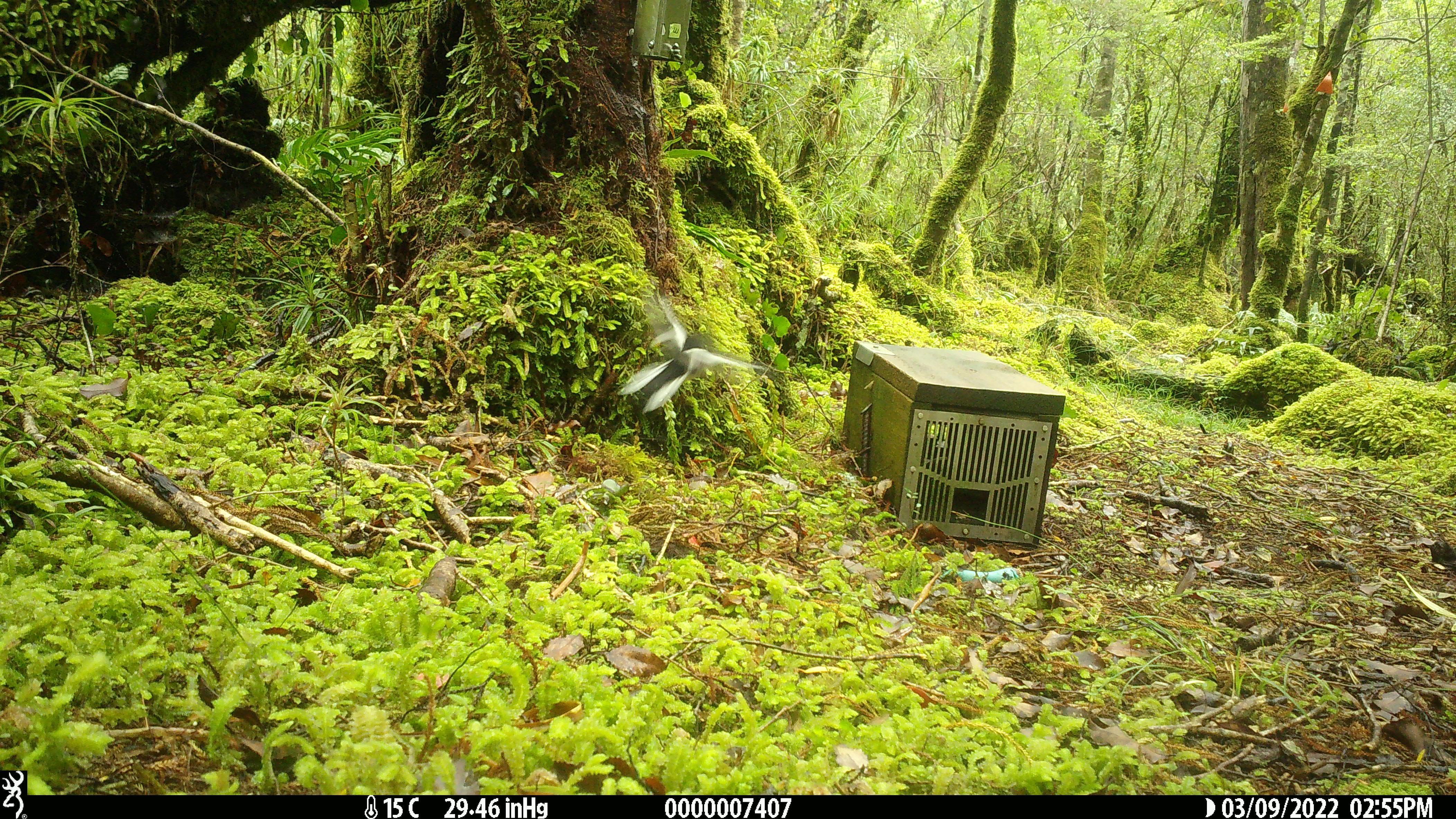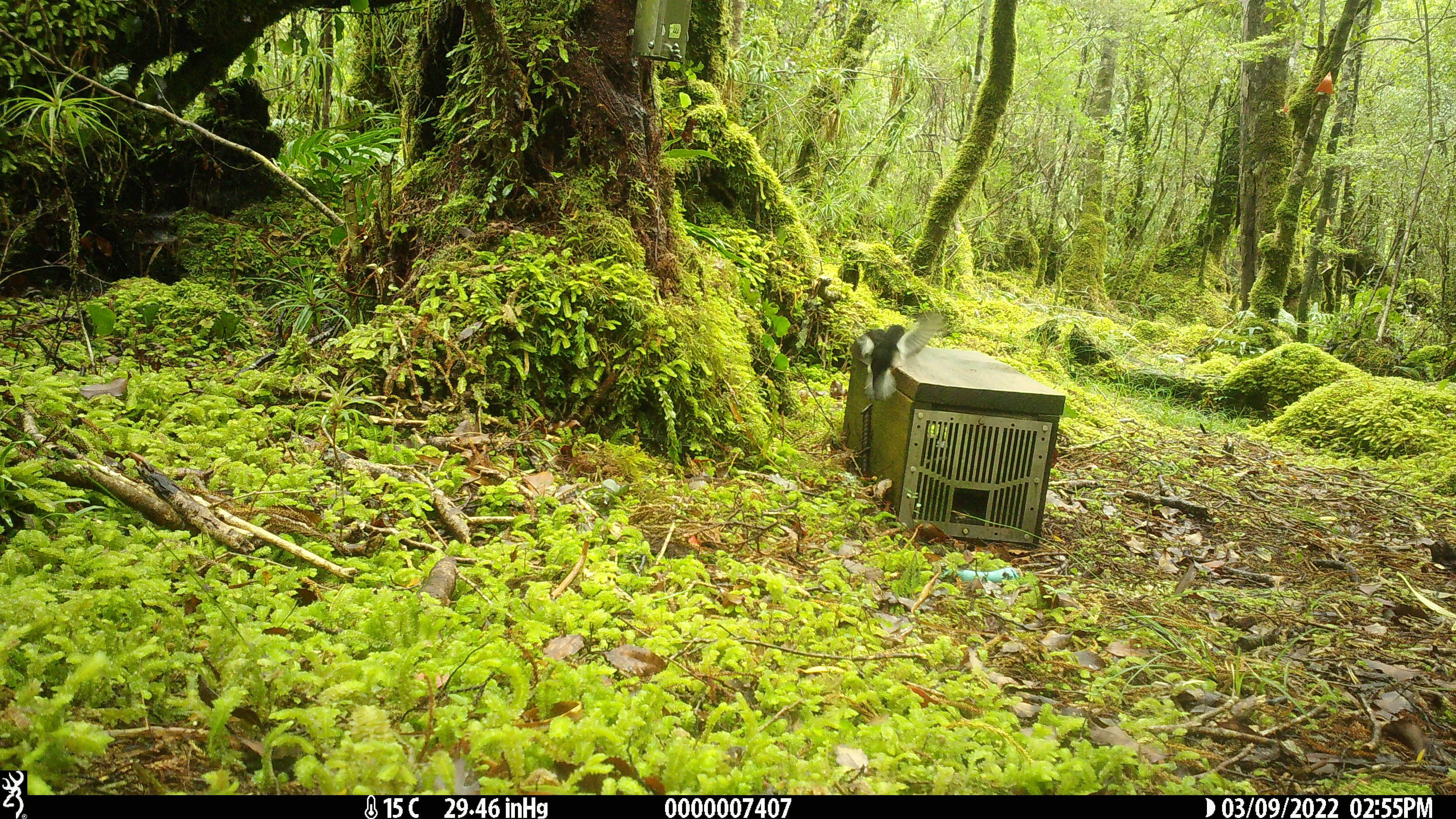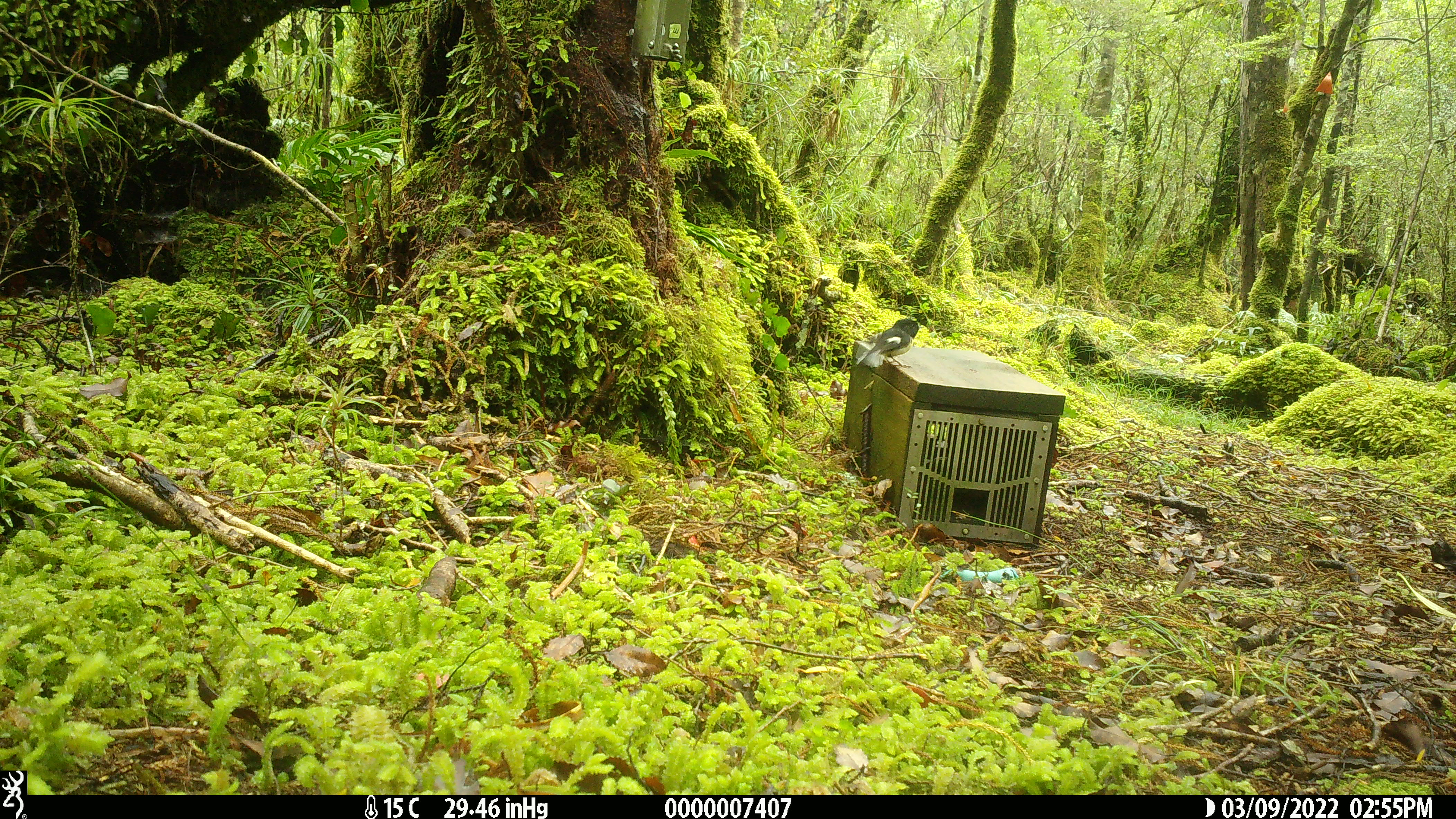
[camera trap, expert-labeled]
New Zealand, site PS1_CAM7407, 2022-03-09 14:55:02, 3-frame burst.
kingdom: Animalia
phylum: Chordata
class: Aves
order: Passeriformes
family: Petroicidae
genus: Petroica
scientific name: Petroica macrocephala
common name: tomtit